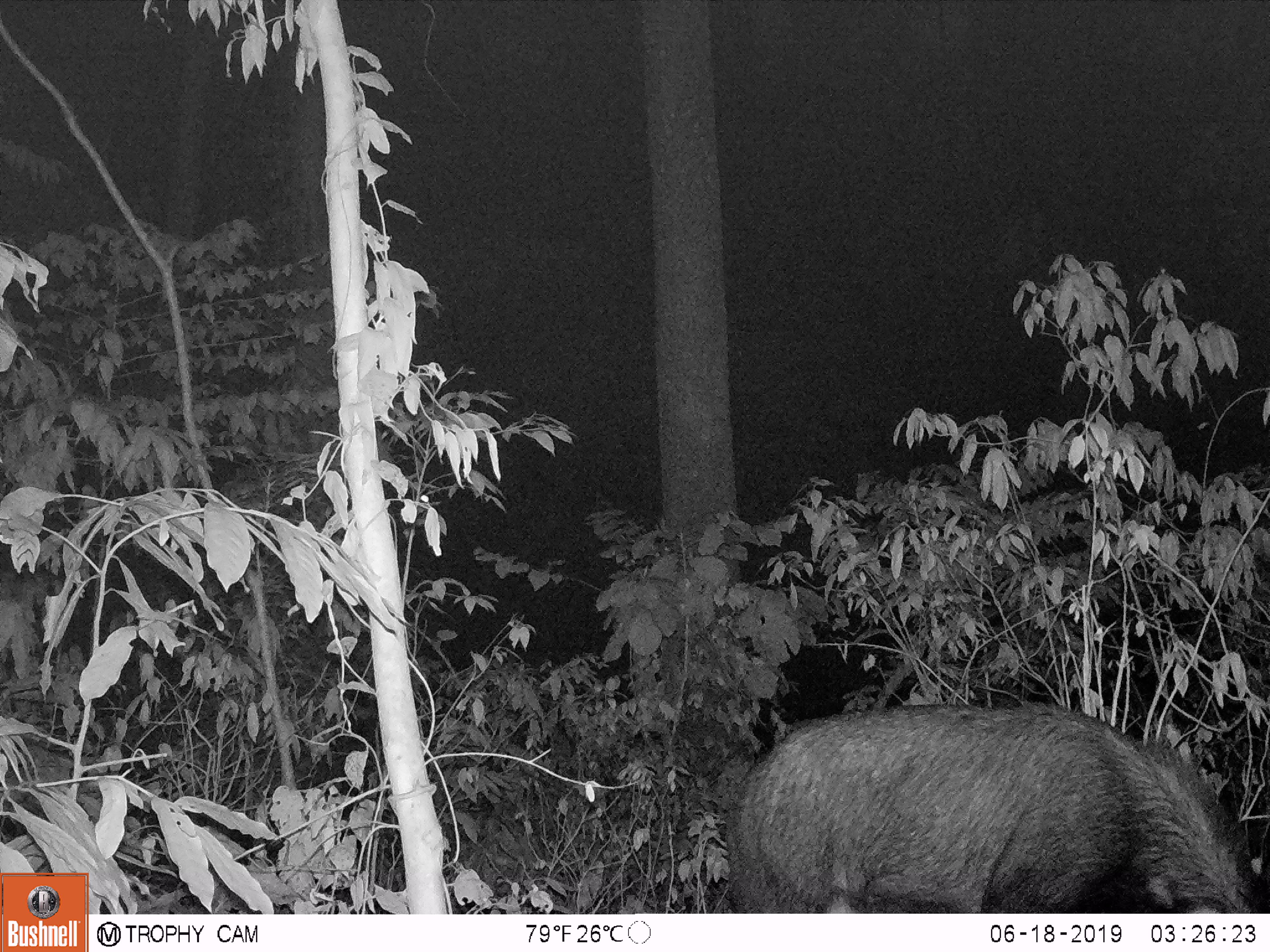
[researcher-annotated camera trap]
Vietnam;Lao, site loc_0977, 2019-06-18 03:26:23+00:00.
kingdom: Animalia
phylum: Chordata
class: Mammalia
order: Artiodactyla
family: Bovidae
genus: Capricornis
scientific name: Capricornis sumatraensis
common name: chinese serow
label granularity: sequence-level